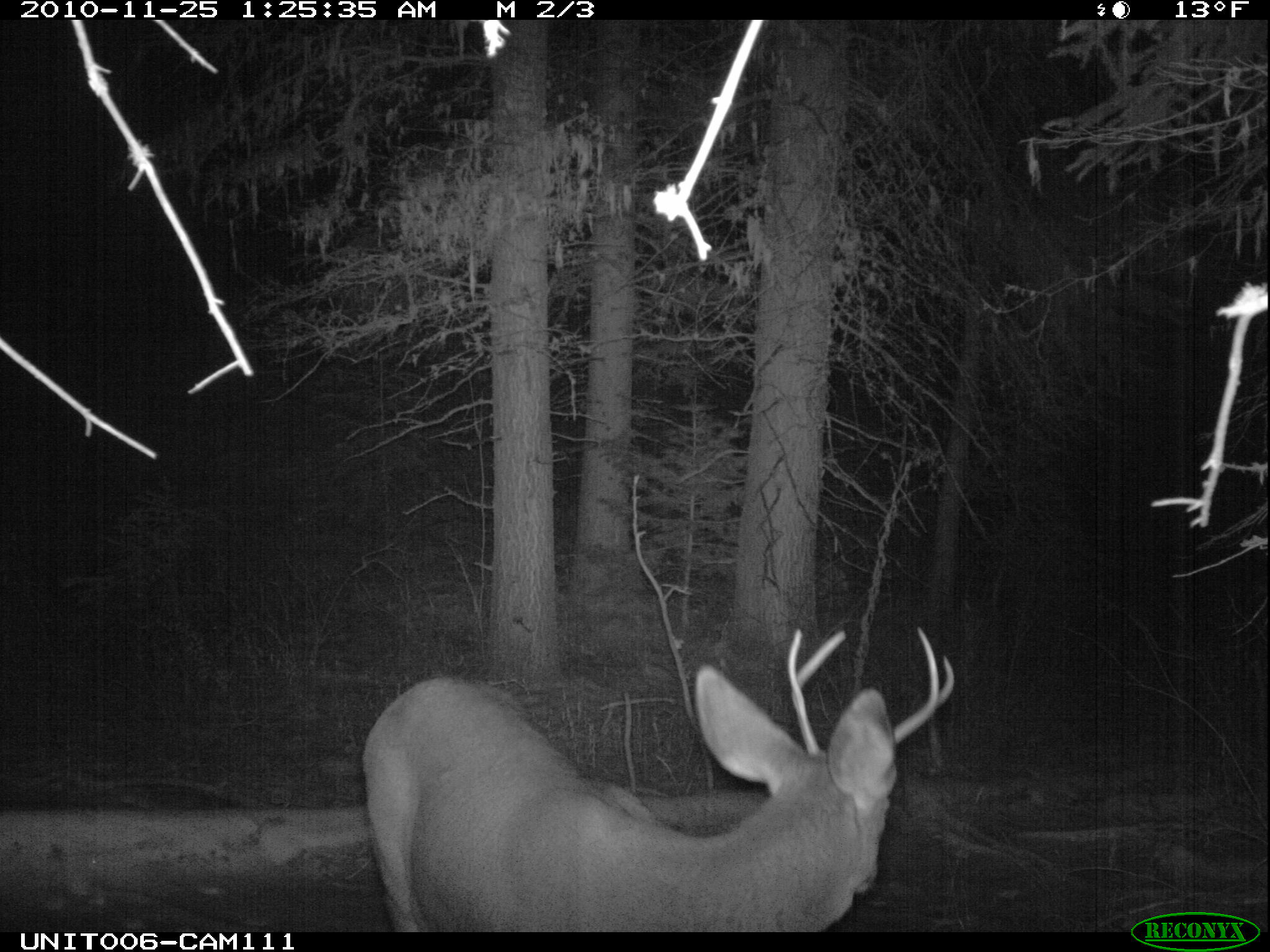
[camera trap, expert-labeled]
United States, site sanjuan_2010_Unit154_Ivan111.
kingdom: Animalia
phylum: Chordata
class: Mammalia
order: Artiodactyla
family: Cervidae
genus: Odocoileus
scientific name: Odocoileus hemionus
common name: mule deer